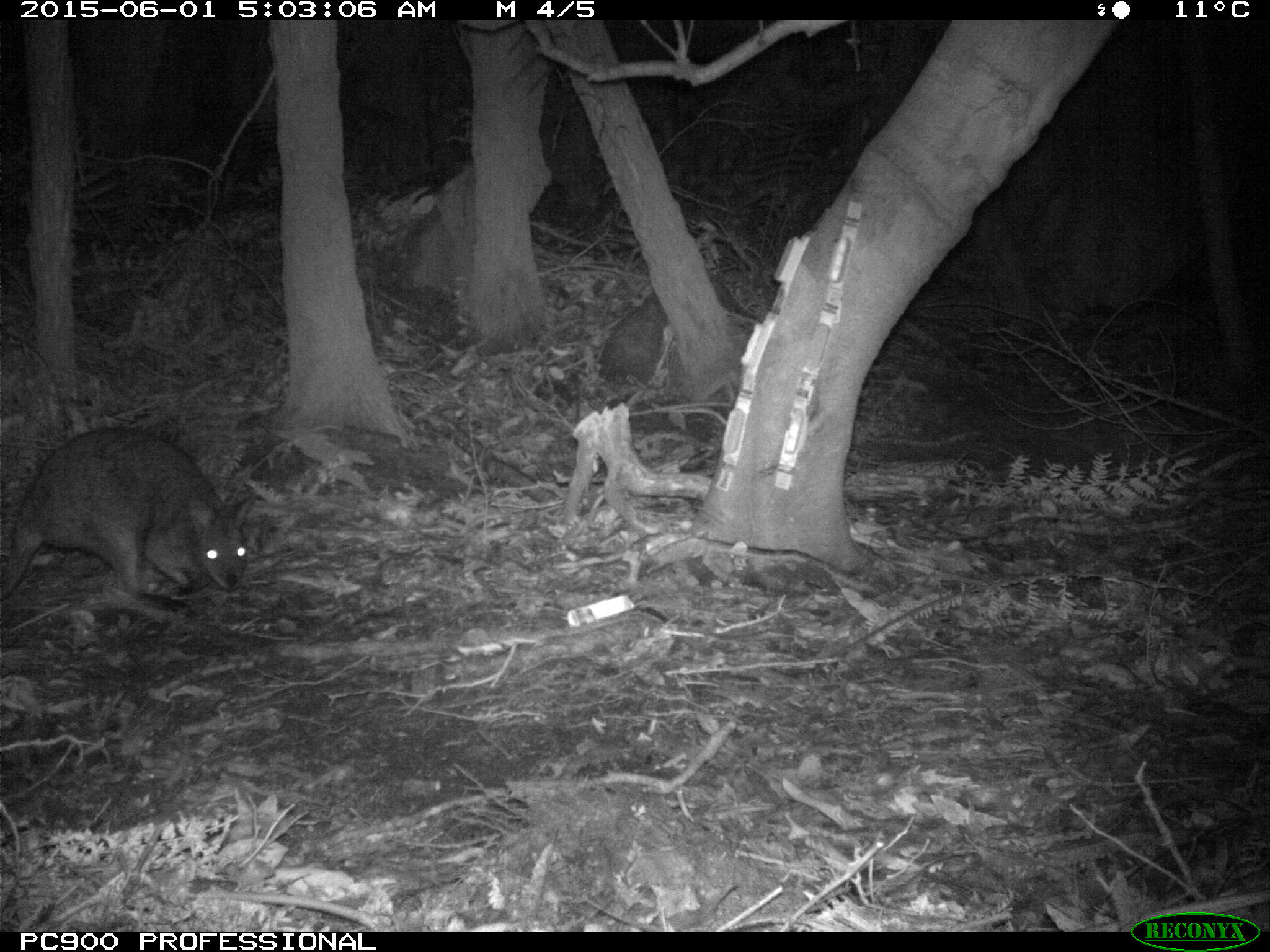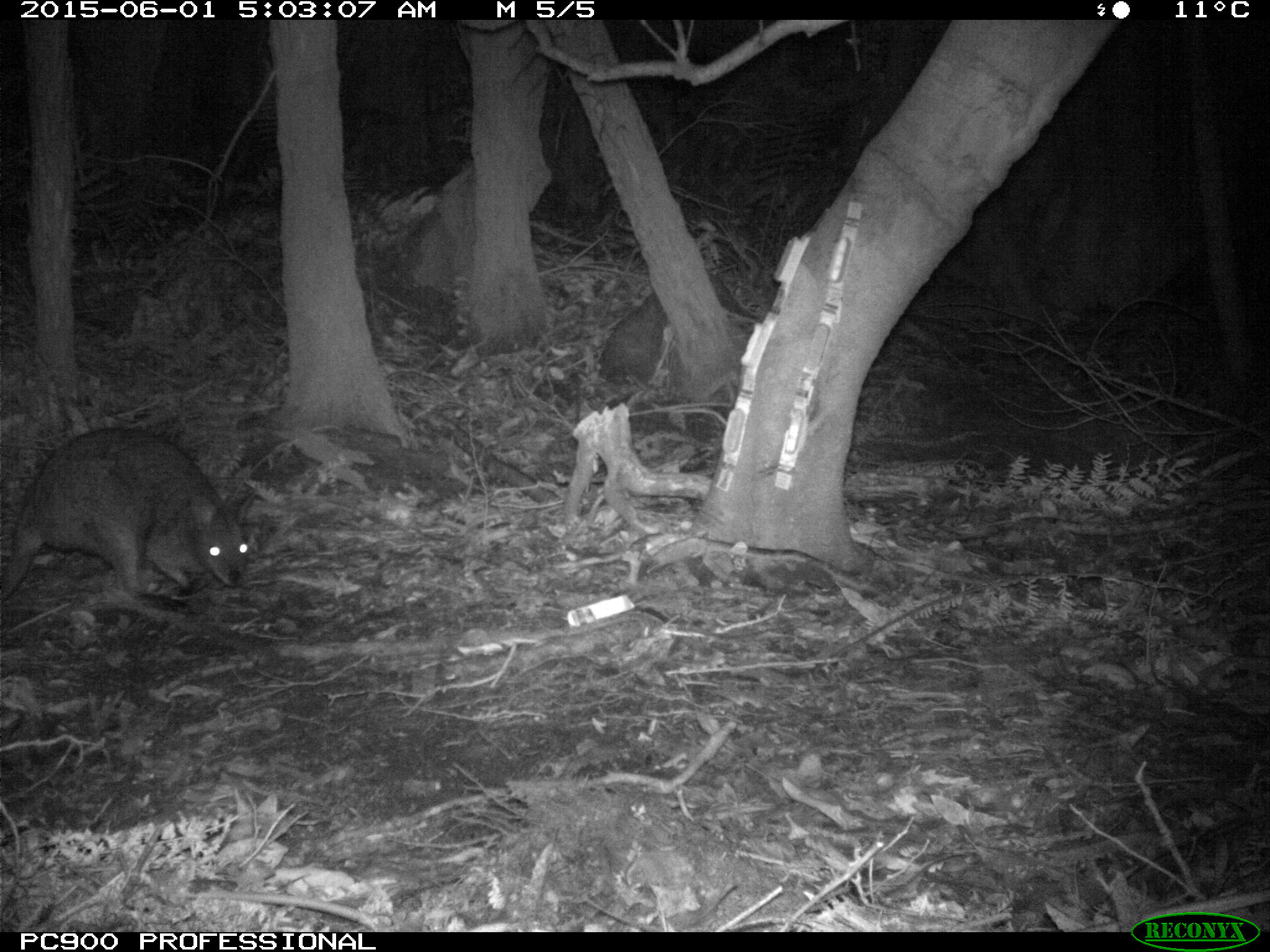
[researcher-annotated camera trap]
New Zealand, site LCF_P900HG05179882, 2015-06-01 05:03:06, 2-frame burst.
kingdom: Animalia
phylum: Chordata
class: Mammalia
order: Diprotodontia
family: Macropodidae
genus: Notamacropus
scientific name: Notamacropus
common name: wallaby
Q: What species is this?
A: Wallaby (Notamacropus).